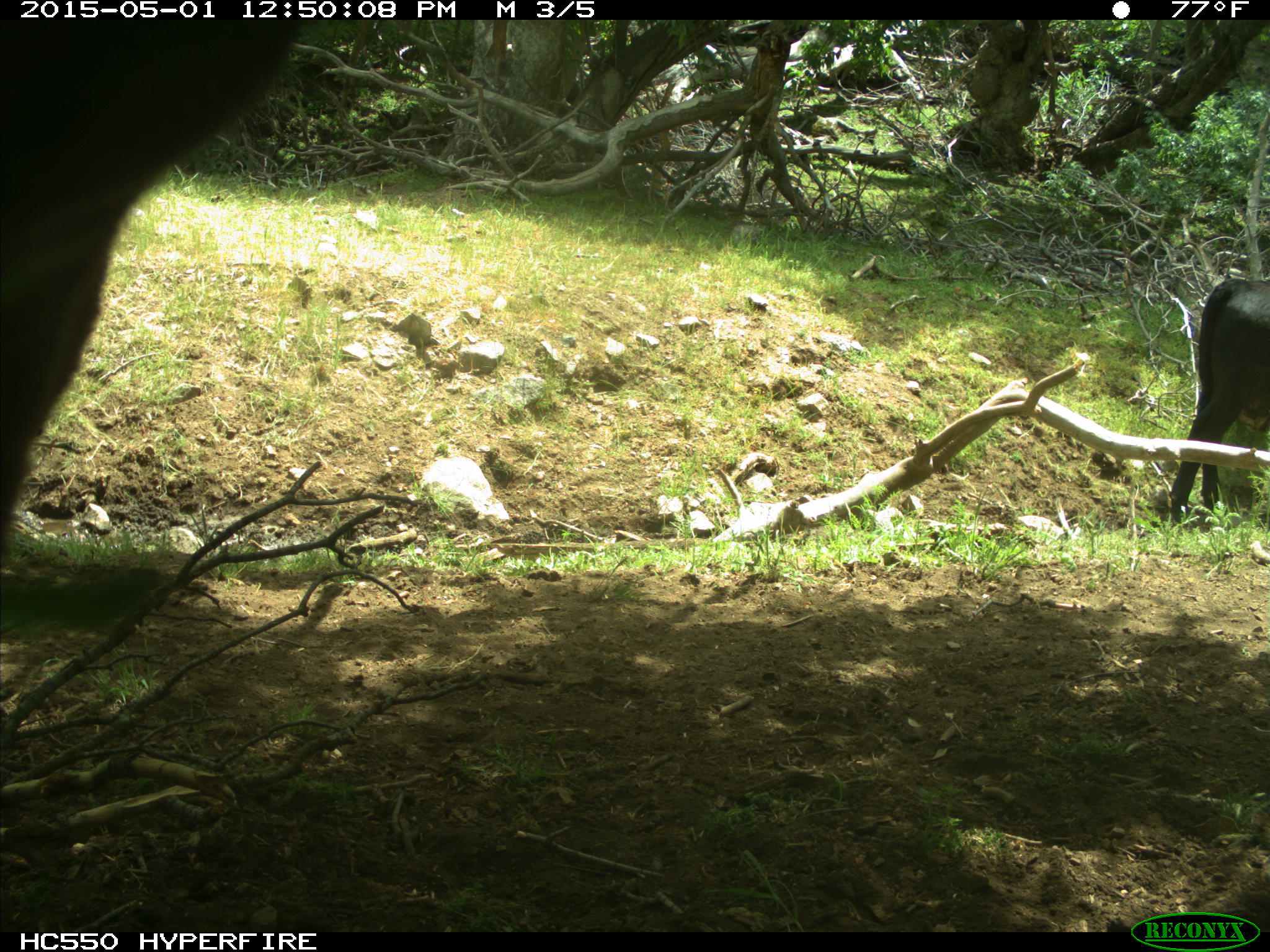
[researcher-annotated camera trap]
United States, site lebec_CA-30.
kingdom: Animalia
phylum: Chordata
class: Mammalia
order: Artiodactyla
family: Bovidae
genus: Bos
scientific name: Bos taurus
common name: domestic cow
Bos taurus (domestic cow).